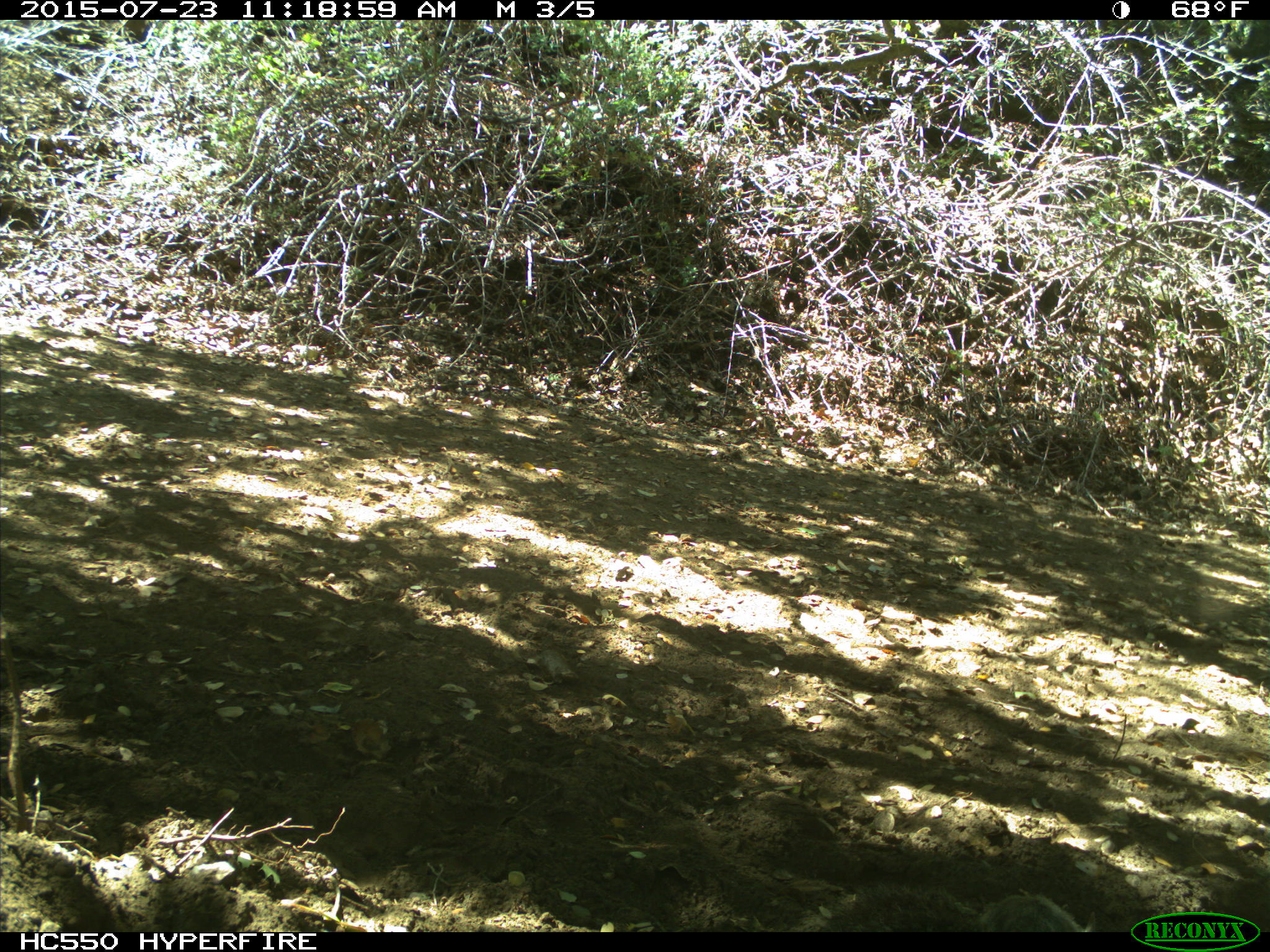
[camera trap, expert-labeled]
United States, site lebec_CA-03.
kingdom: Animalia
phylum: Chordata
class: Mammalia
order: Rodentia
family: Sciuridae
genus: Sciurus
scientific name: Sciurus carolinensis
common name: eastern gray squirrel